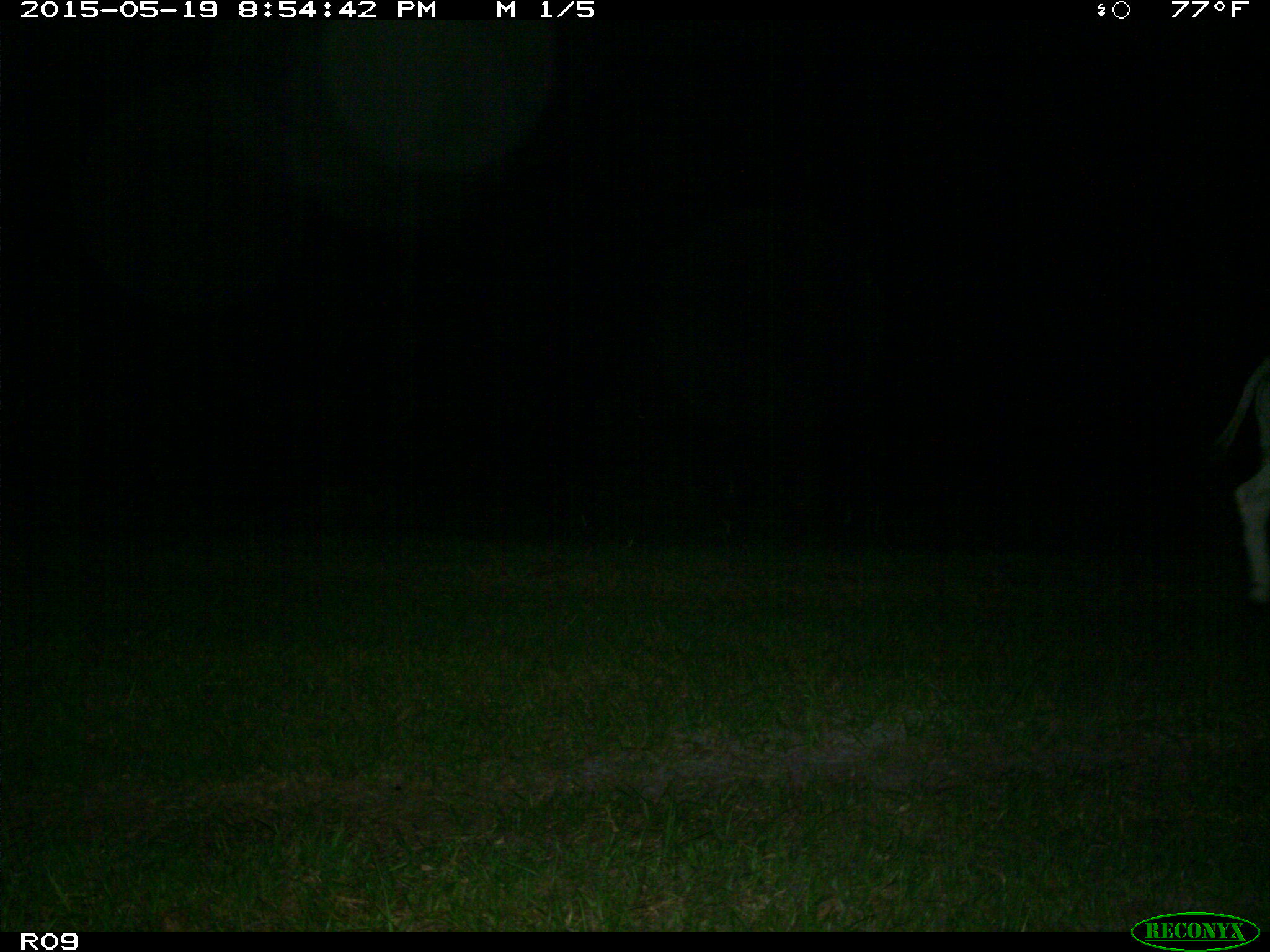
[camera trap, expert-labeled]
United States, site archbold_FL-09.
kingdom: Animalia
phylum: Chordata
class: Mammalia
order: Artiodactyla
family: Bovidae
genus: Bos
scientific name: Bos taurus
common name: domestic cow